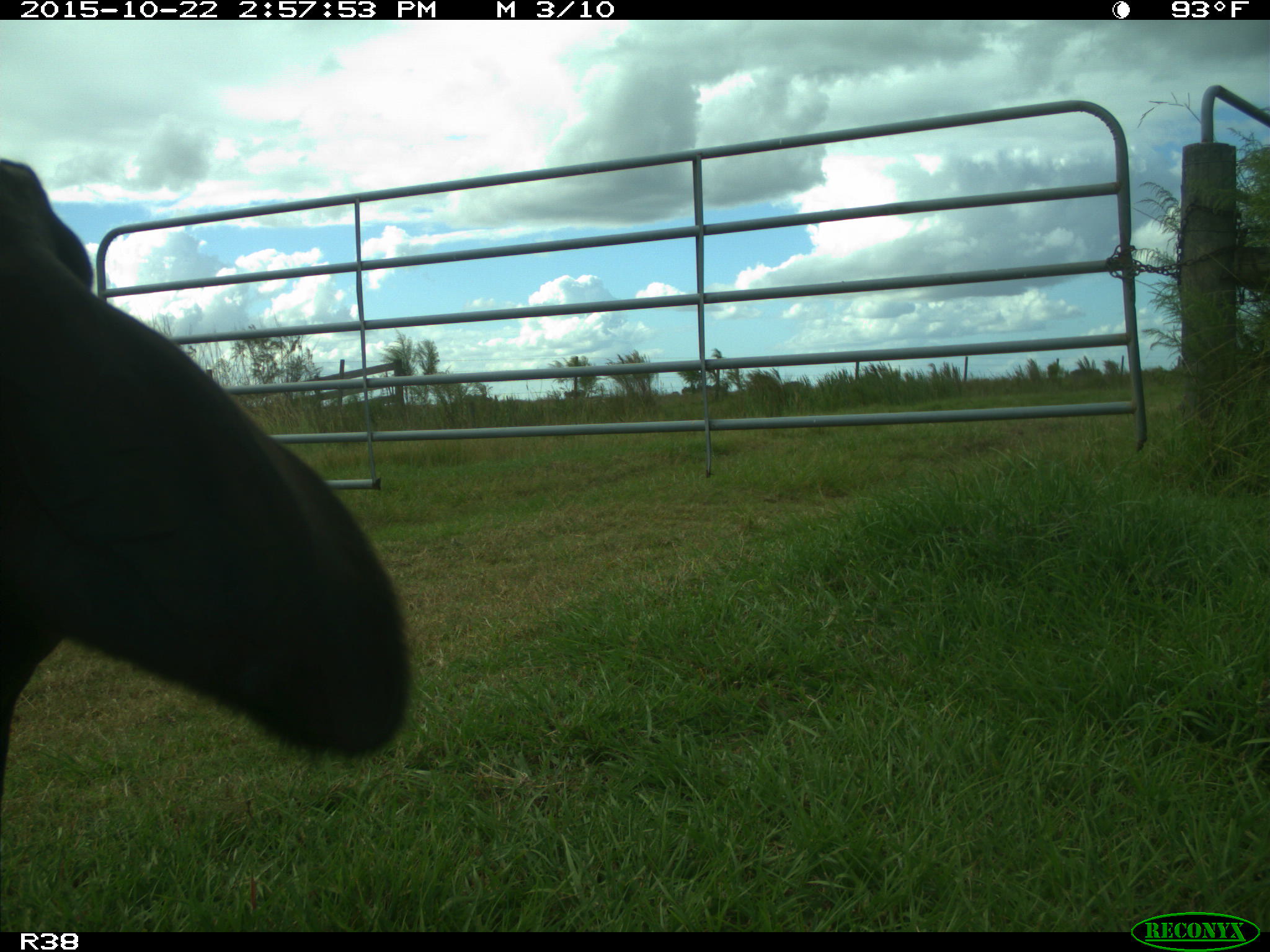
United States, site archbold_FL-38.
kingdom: Animalia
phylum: Chordata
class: Mammalia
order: Artiodactyla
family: Bovidae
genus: Bos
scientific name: Bos taurus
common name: domestic cow